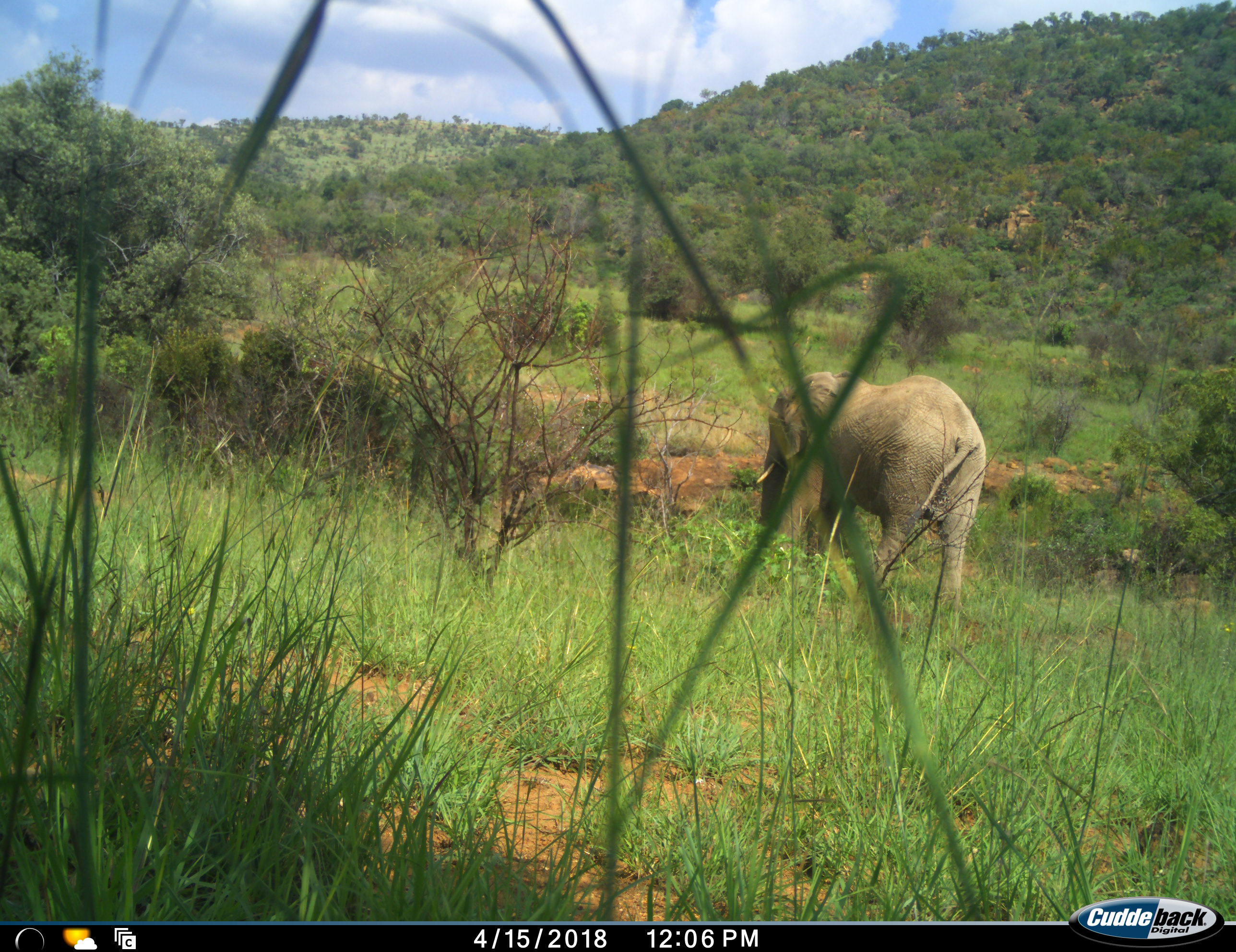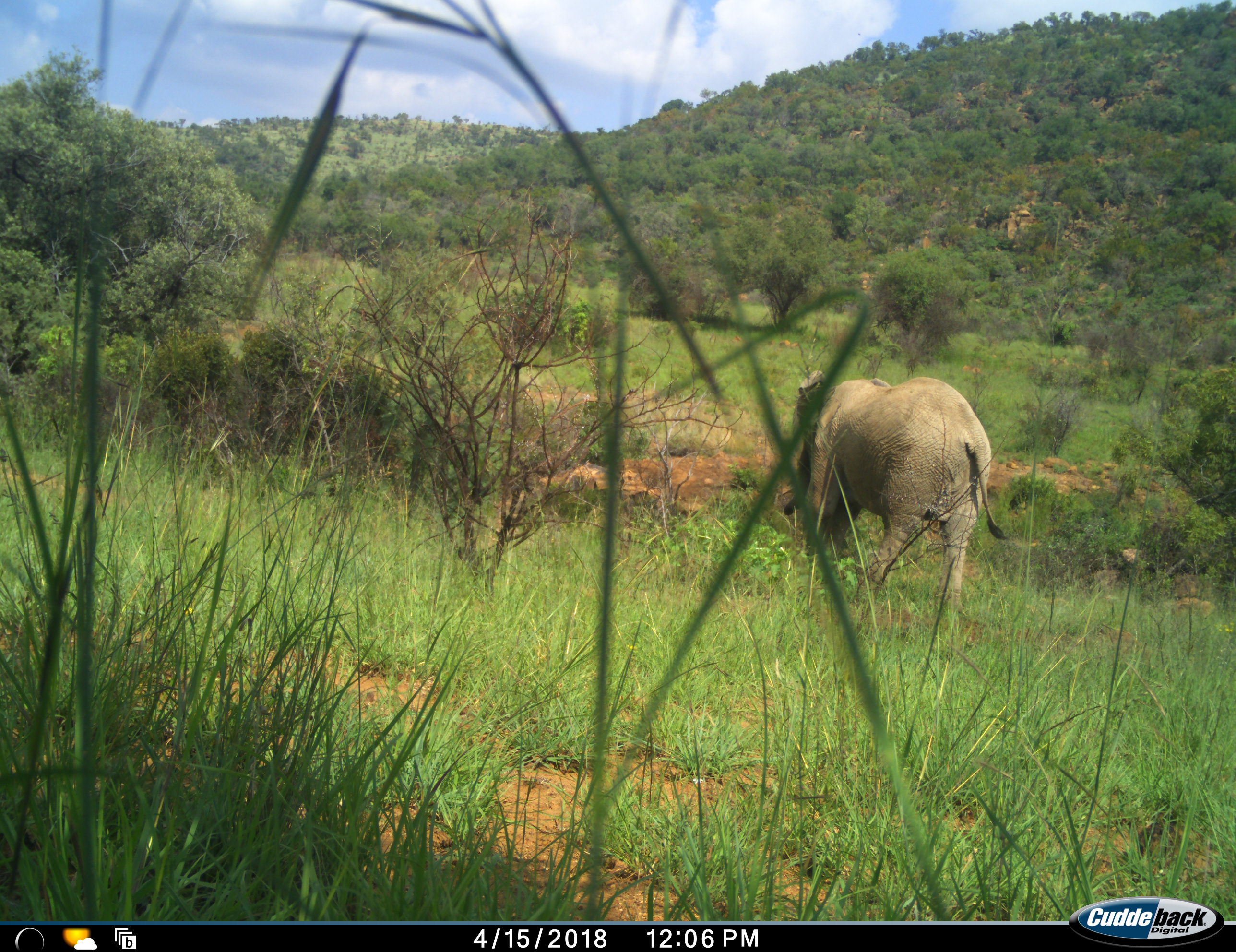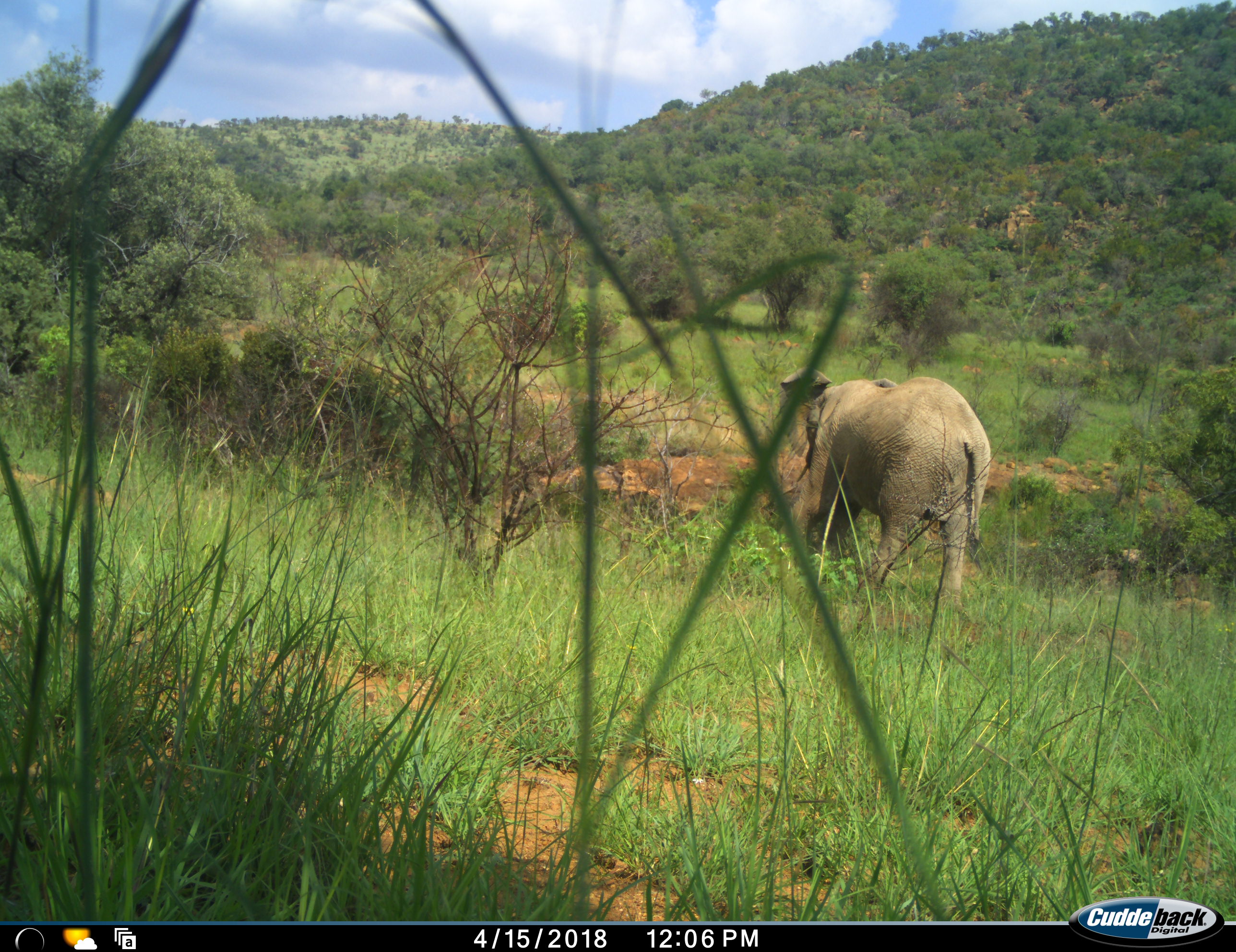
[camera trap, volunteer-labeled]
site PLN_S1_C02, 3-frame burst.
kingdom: Animalia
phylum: Chordata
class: Mammalia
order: Proboscidea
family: Elephantidae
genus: Loxodonta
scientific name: Loxodonta africana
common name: african bush elephant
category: elephant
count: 1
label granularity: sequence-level